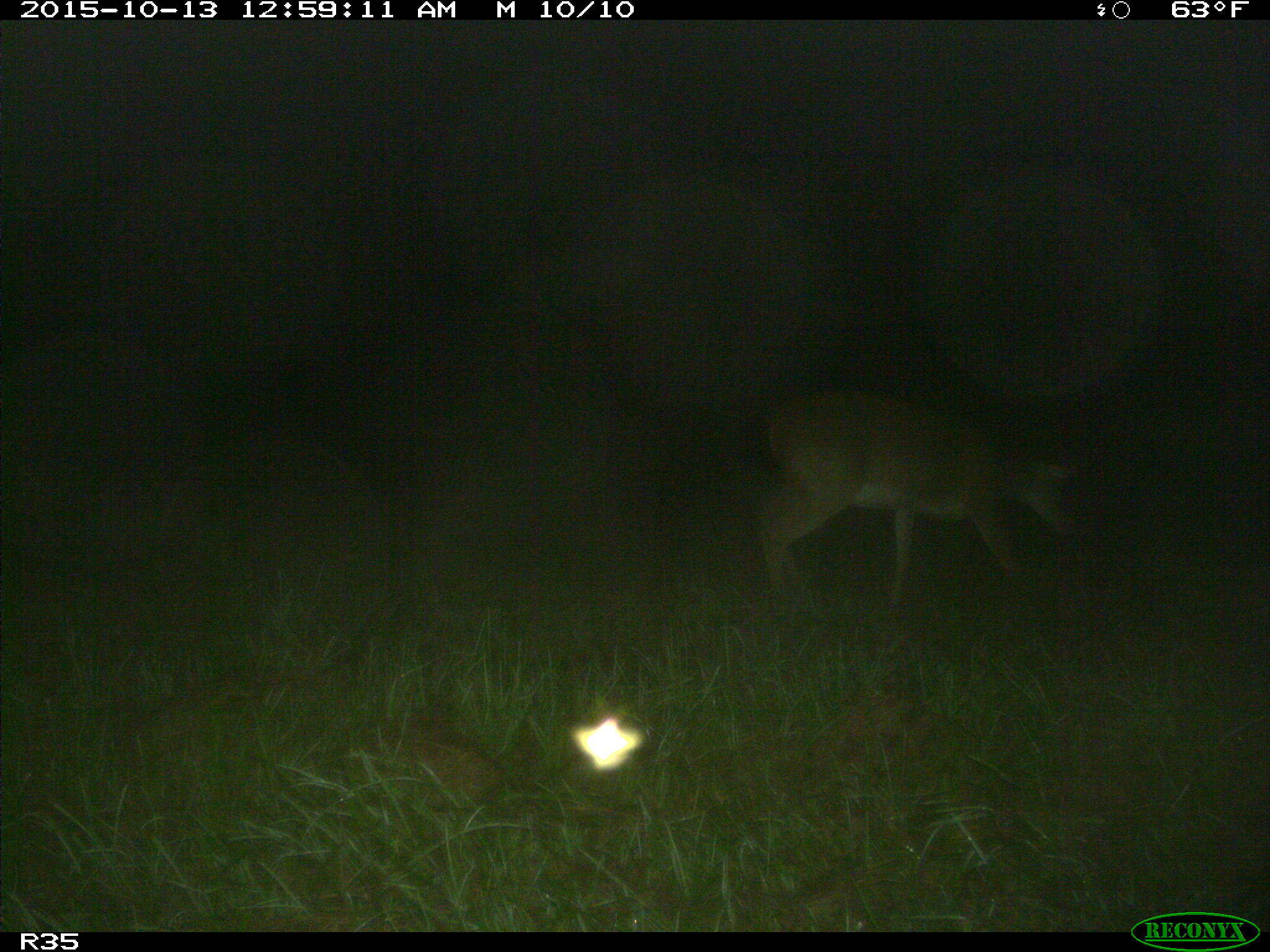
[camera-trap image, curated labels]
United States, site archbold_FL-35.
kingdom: Animalia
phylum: Chordata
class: Mammalia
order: Artiodactyla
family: Cervidae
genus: Odocoileus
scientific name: Odocoileus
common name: deer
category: unidentified deer